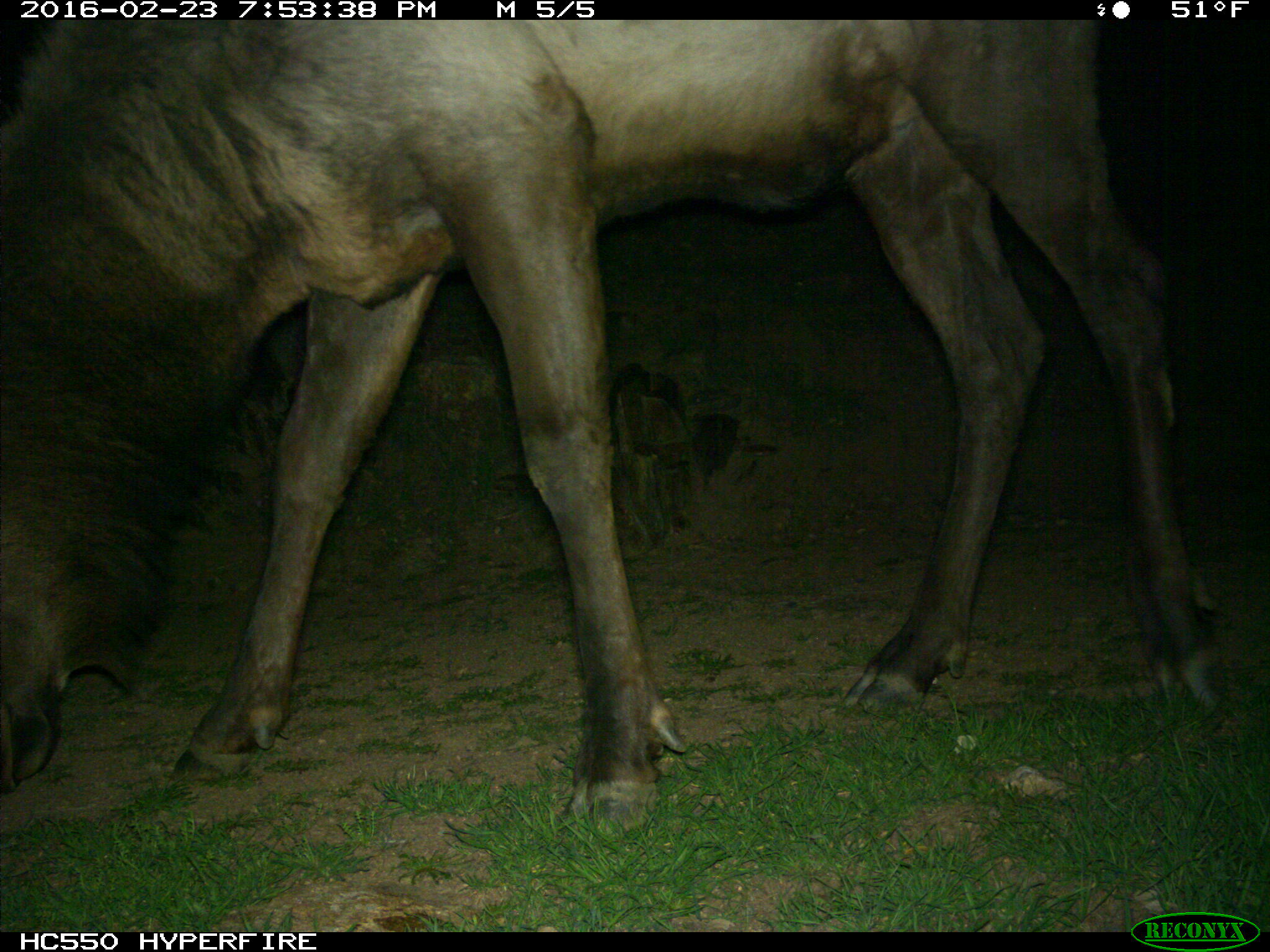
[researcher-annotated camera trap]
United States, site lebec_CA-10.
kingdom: Animalia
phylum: Chordata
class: Mammalia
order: Artiodactyla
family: Cervidae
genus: Cervus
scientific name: Cervus canadensis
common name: elk